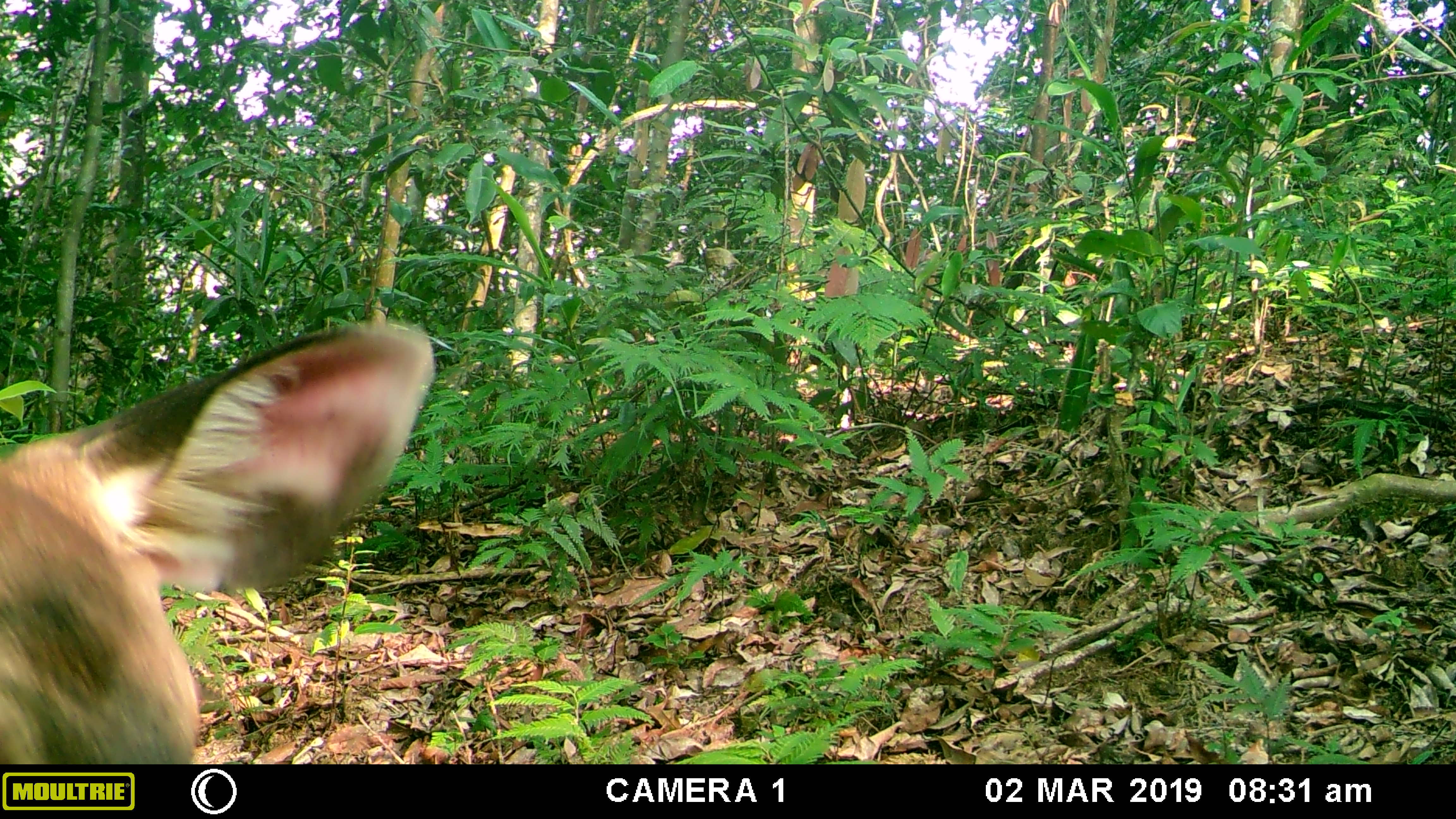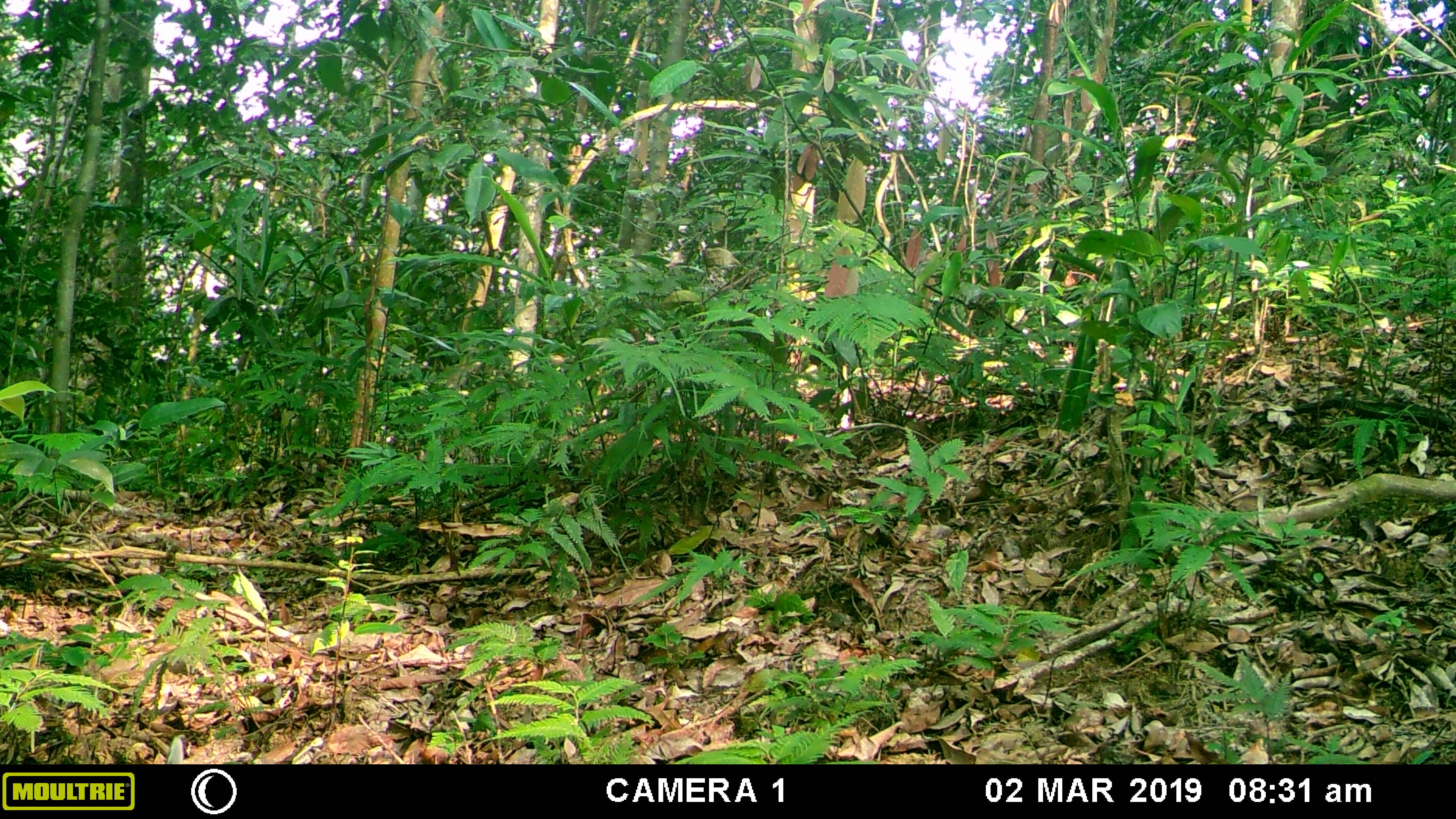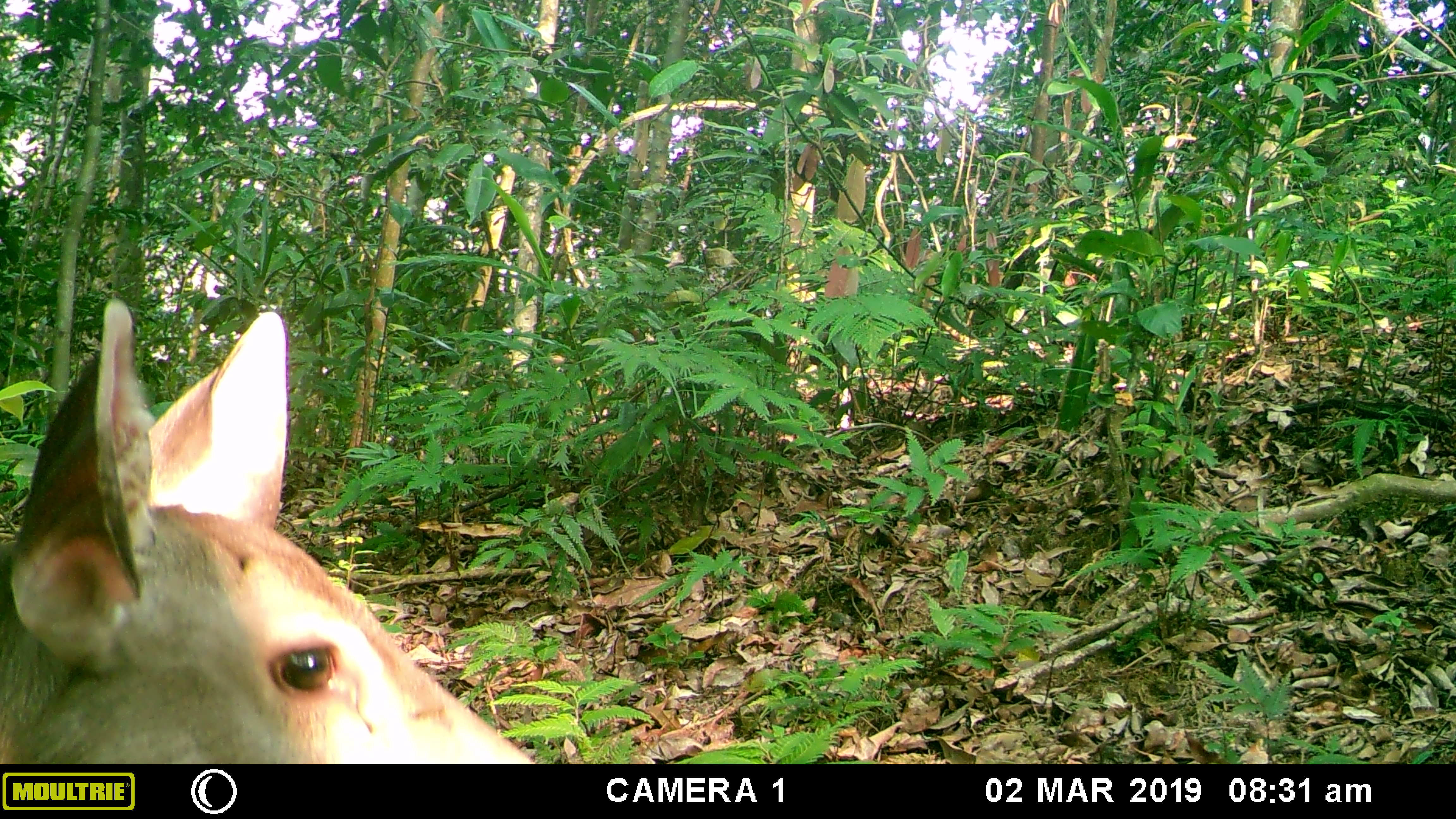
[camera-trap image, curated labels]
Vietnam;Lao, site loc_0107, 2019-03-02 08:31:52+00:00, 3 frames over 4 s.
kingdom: Animalia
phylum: Chordata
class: Mammalia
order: Artiodactyla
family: Cervidae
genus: Rusa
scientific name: Rusa unicolor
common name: sambar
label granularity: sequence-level